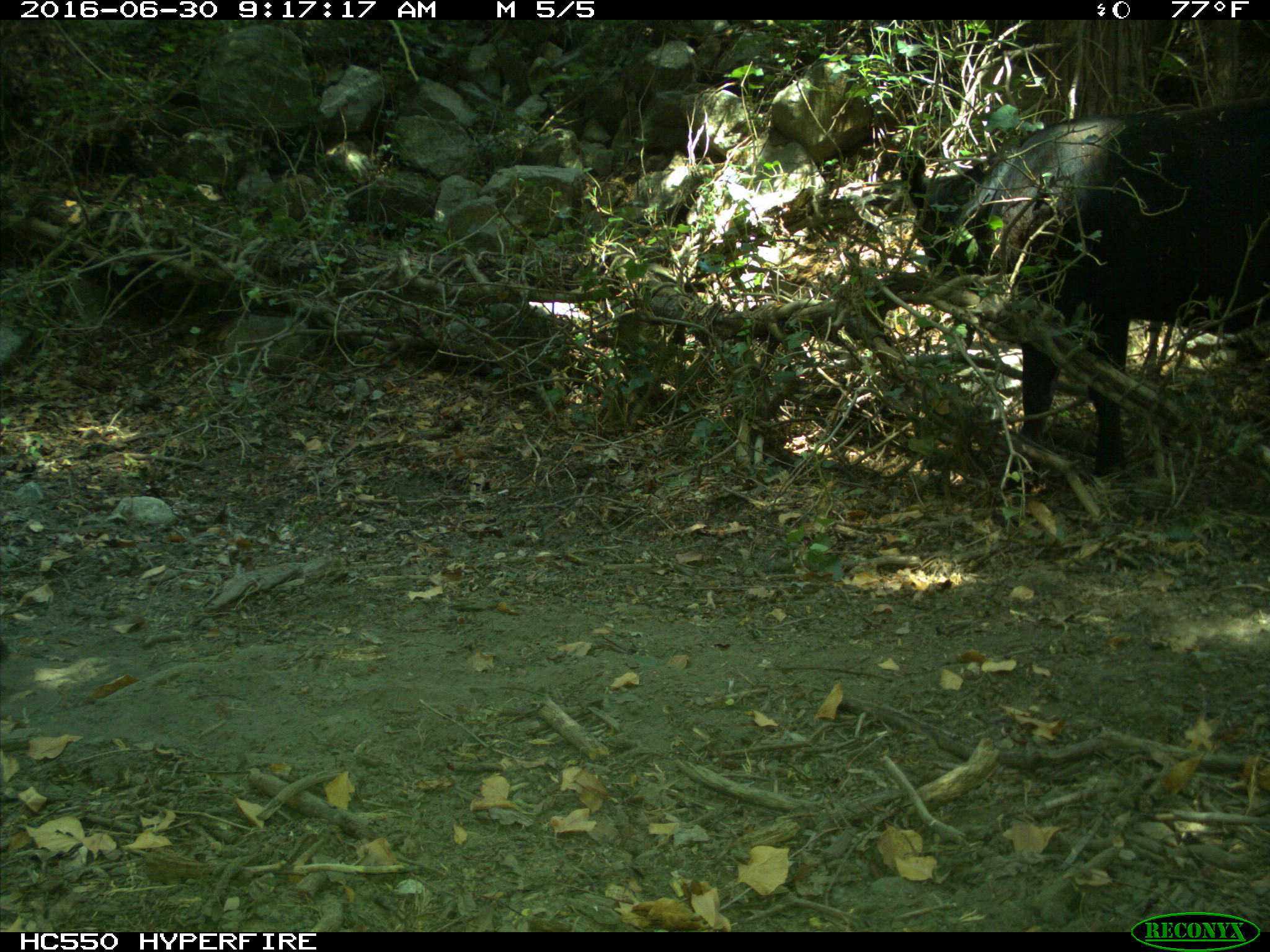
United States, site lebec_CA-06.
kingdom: Animalia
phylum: Chordata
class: Mammalia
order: Artiodactyla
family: Bovidae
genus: Bos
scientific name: Bos taurus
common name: domestic cow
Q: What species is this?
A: Bos taurus (domestic cow).